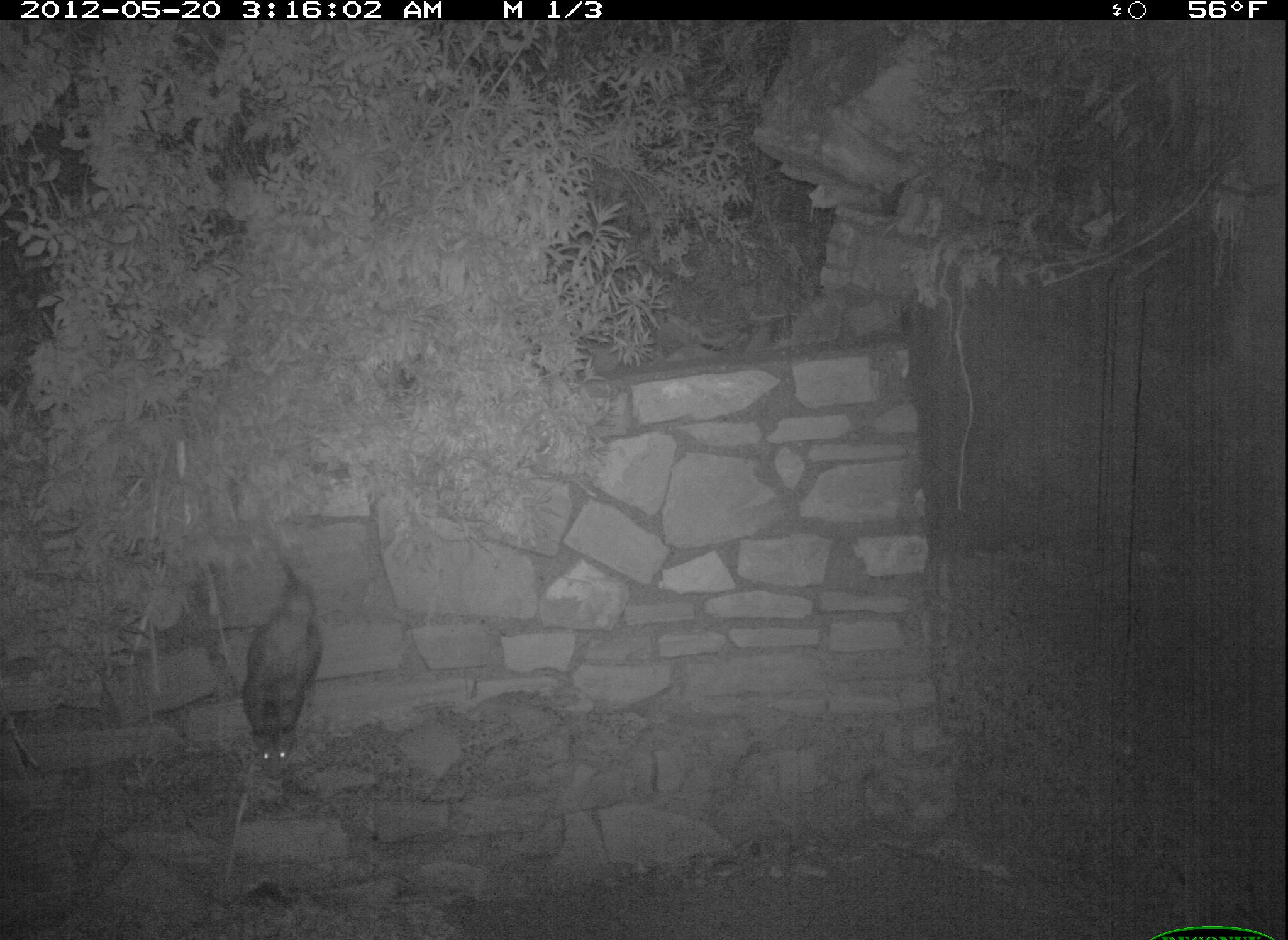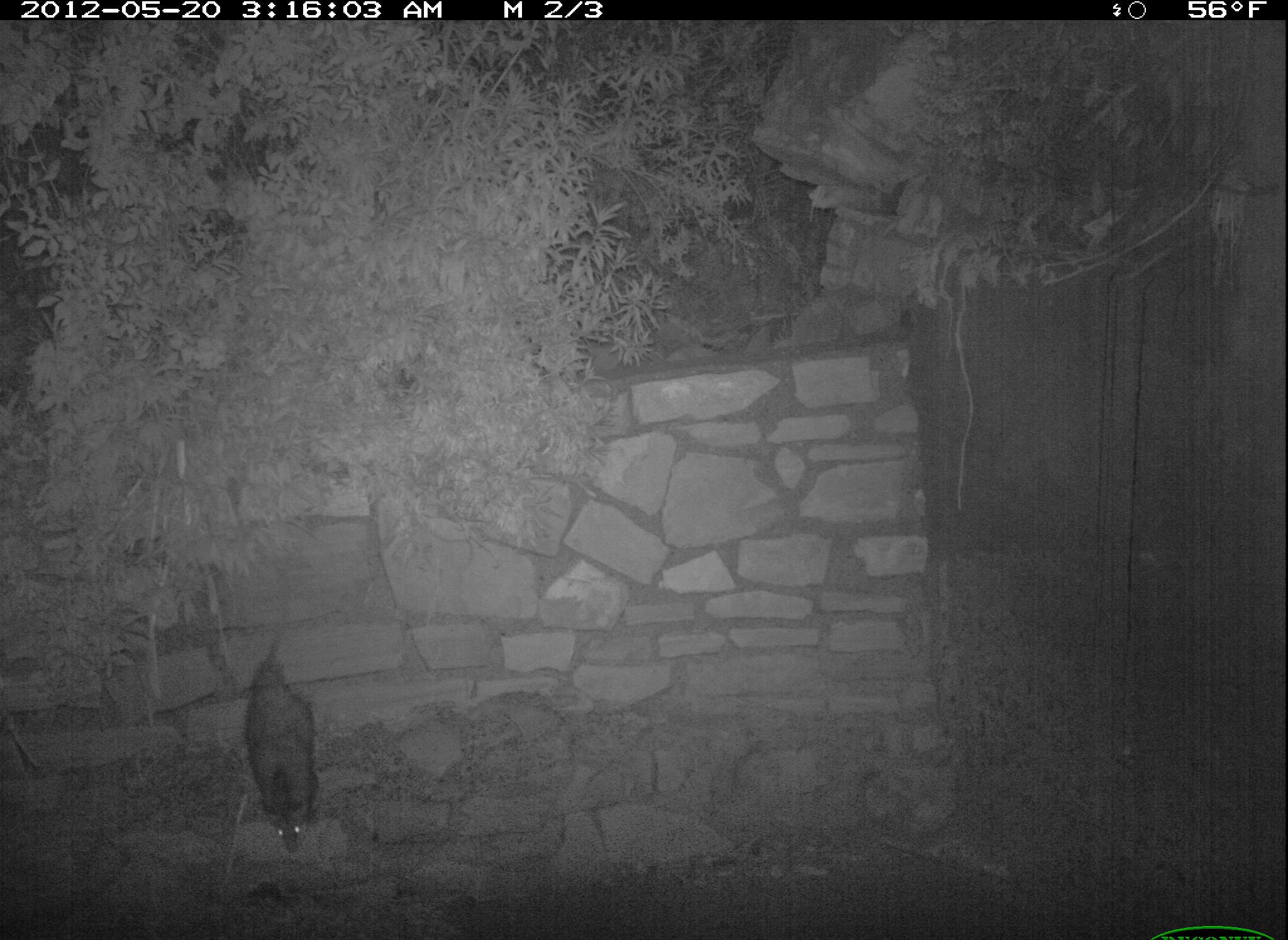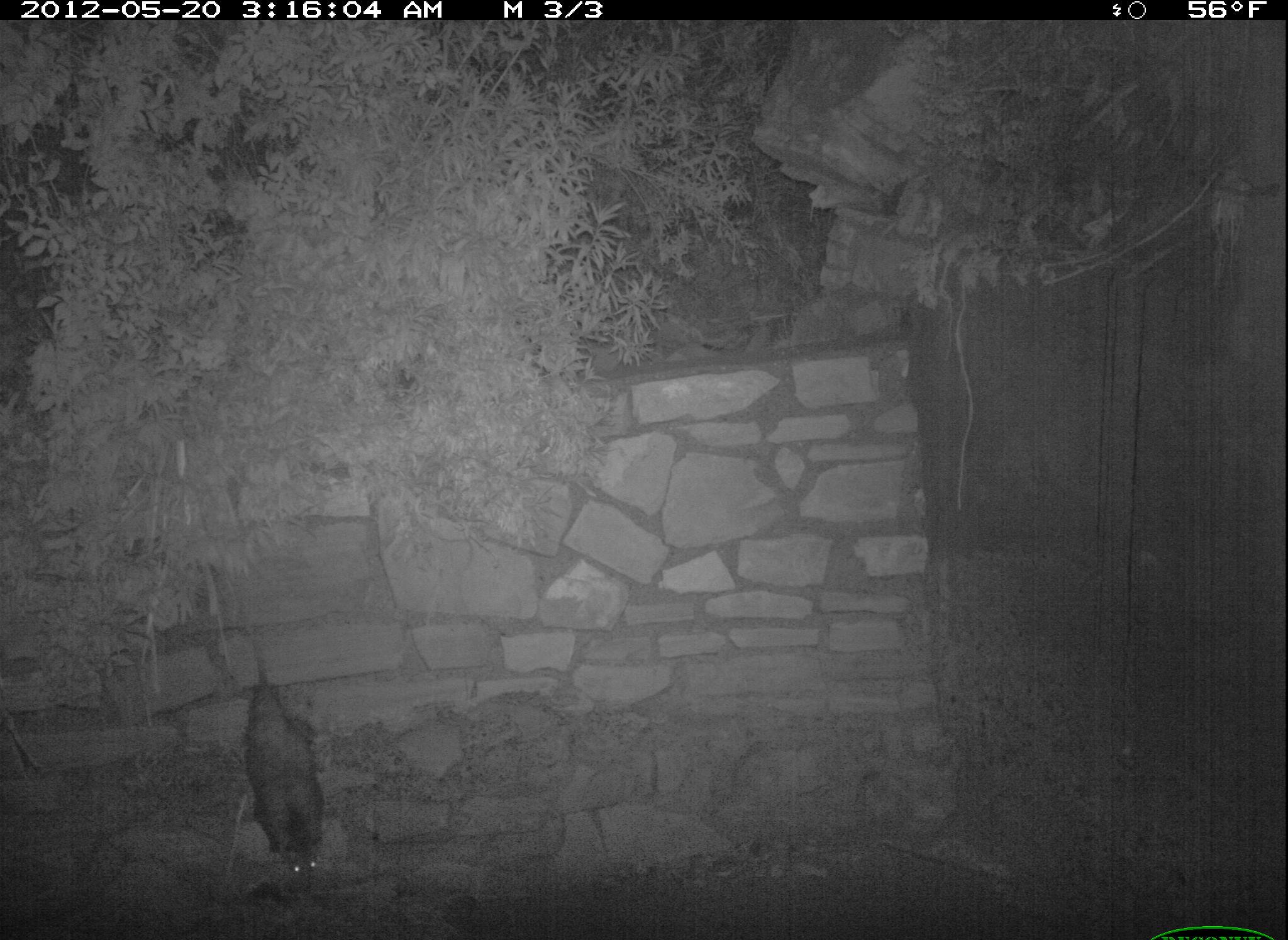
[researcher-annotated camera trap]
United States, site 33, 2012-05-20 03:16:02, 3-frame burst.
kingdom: Animalia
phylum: Chordata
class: Mammalia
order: Didelphimorphia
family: Didelphidae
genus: Didelphis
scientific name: Didelphis virginiana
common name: virginia opossum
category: opossum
Opossum (virginia opossum) (Didelphis virginiana).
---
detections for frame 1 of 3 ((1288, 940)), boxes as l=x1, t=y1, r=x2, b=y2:
opossum: l=233, t=535, r=336, b=794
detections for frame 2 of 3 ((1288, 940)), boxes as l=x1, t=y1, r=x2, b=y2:
opossum: l=224, t=619, r=336, b=871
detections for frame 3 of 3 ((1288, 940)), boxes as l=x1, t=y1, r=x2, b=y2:
opossum: l=209, t=618, r=357, b=887